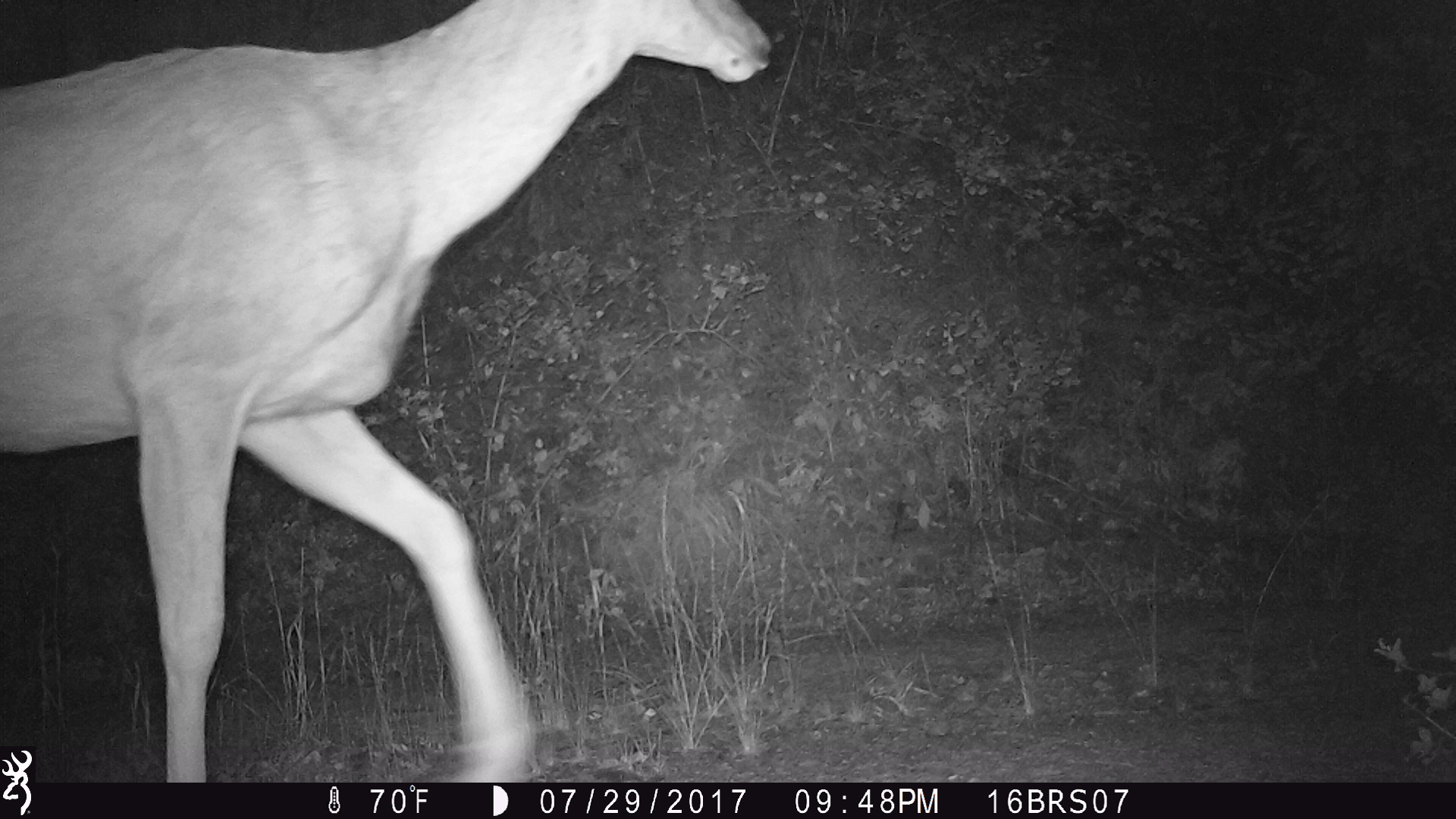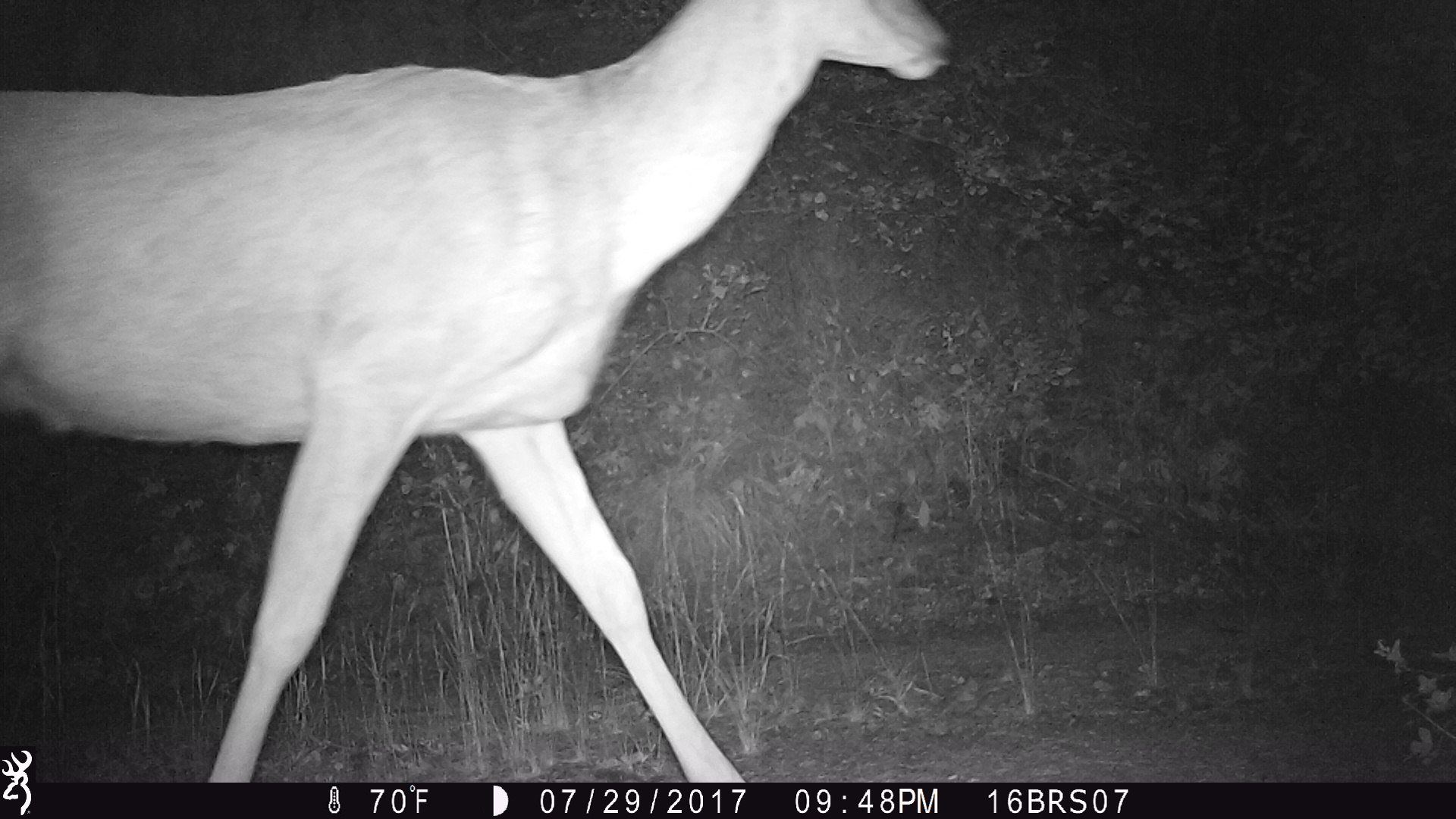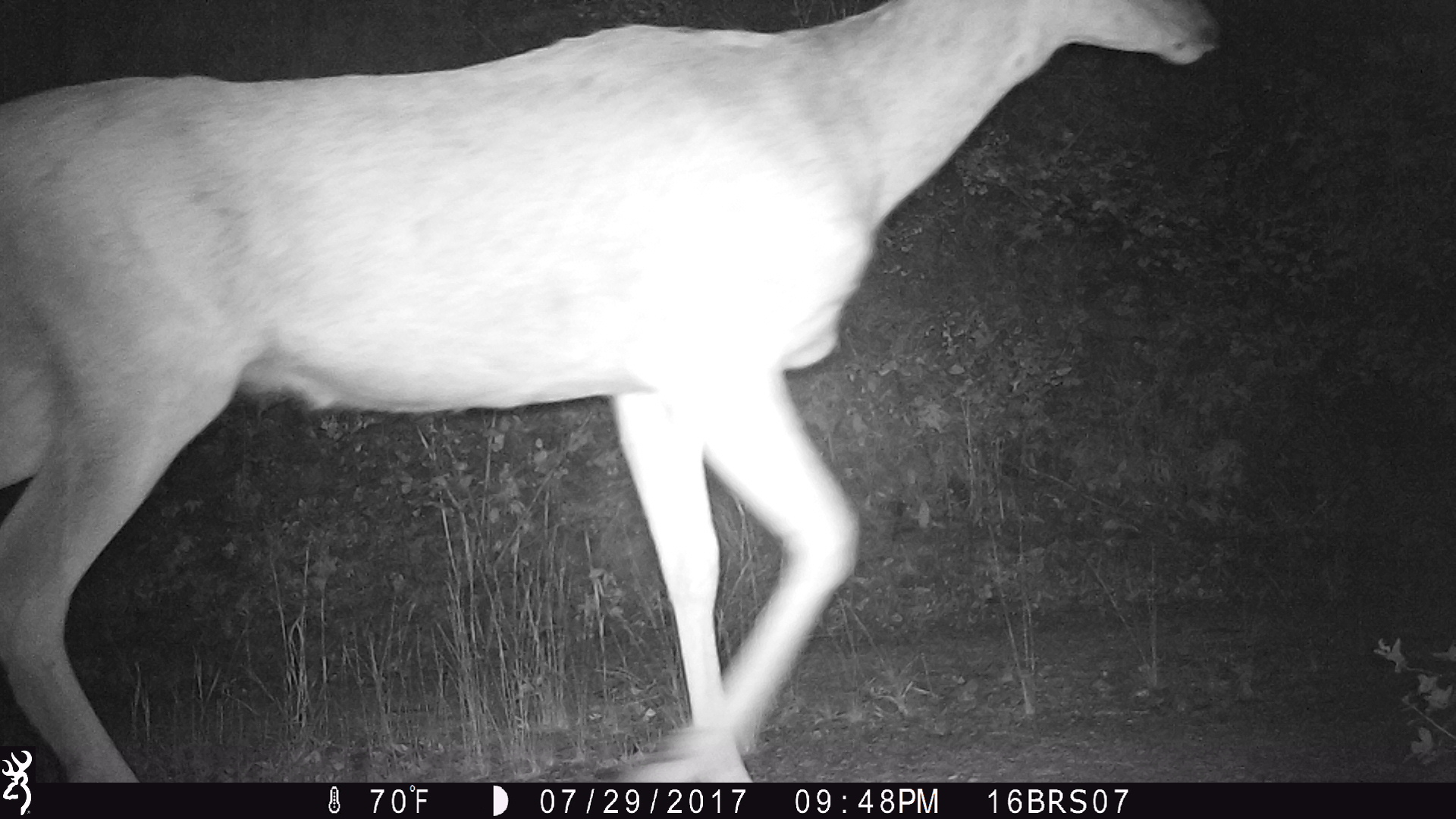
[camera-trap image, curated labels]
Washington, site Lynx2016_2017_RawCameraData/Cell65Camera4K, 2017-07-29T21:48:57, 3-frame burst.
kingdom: Animalia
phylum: Chordata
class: Mammalia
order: Artiodactyla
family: Cervidae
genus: Odocoileus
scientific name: Odocoileus hemionus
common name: mule deer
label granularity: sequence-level